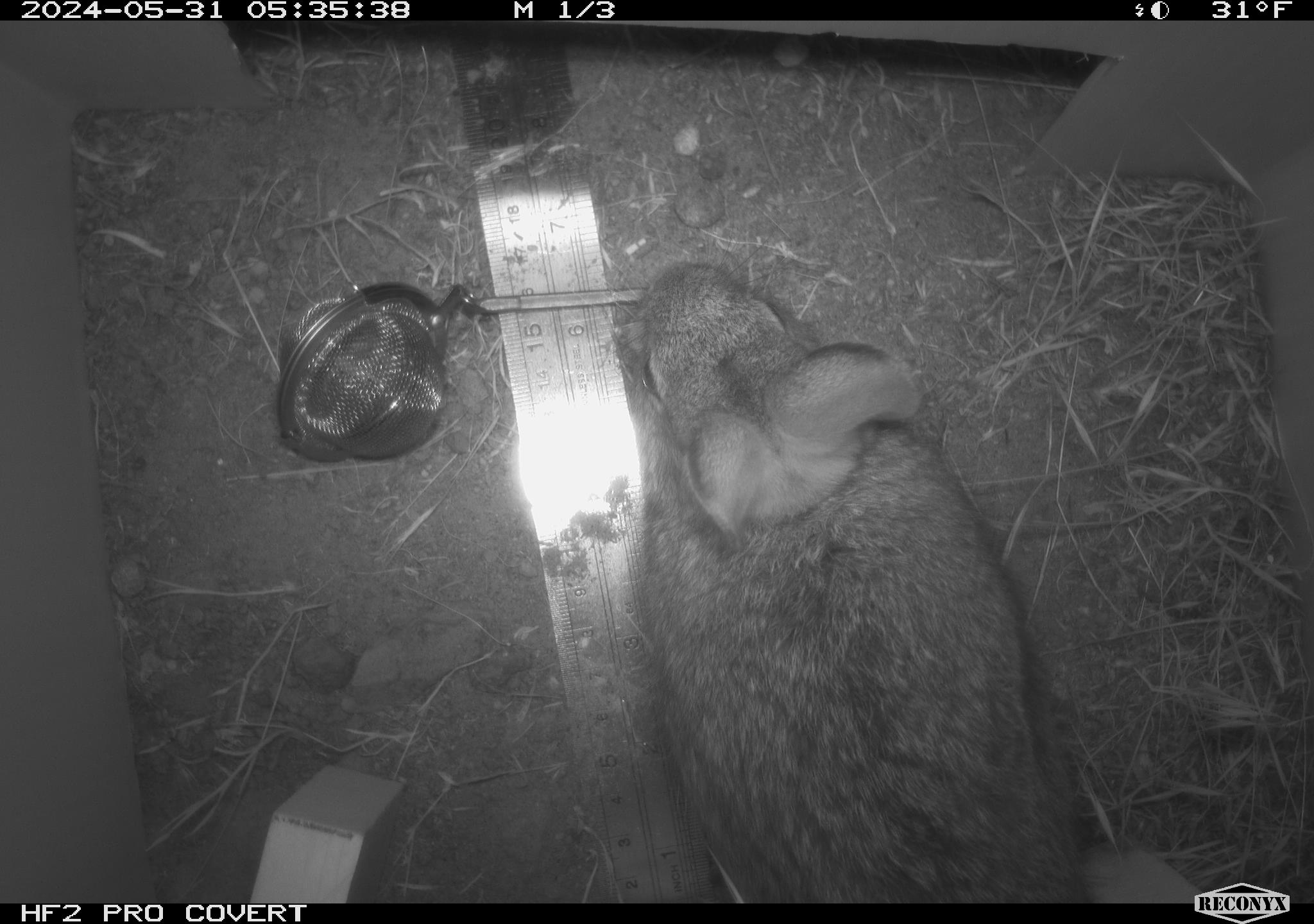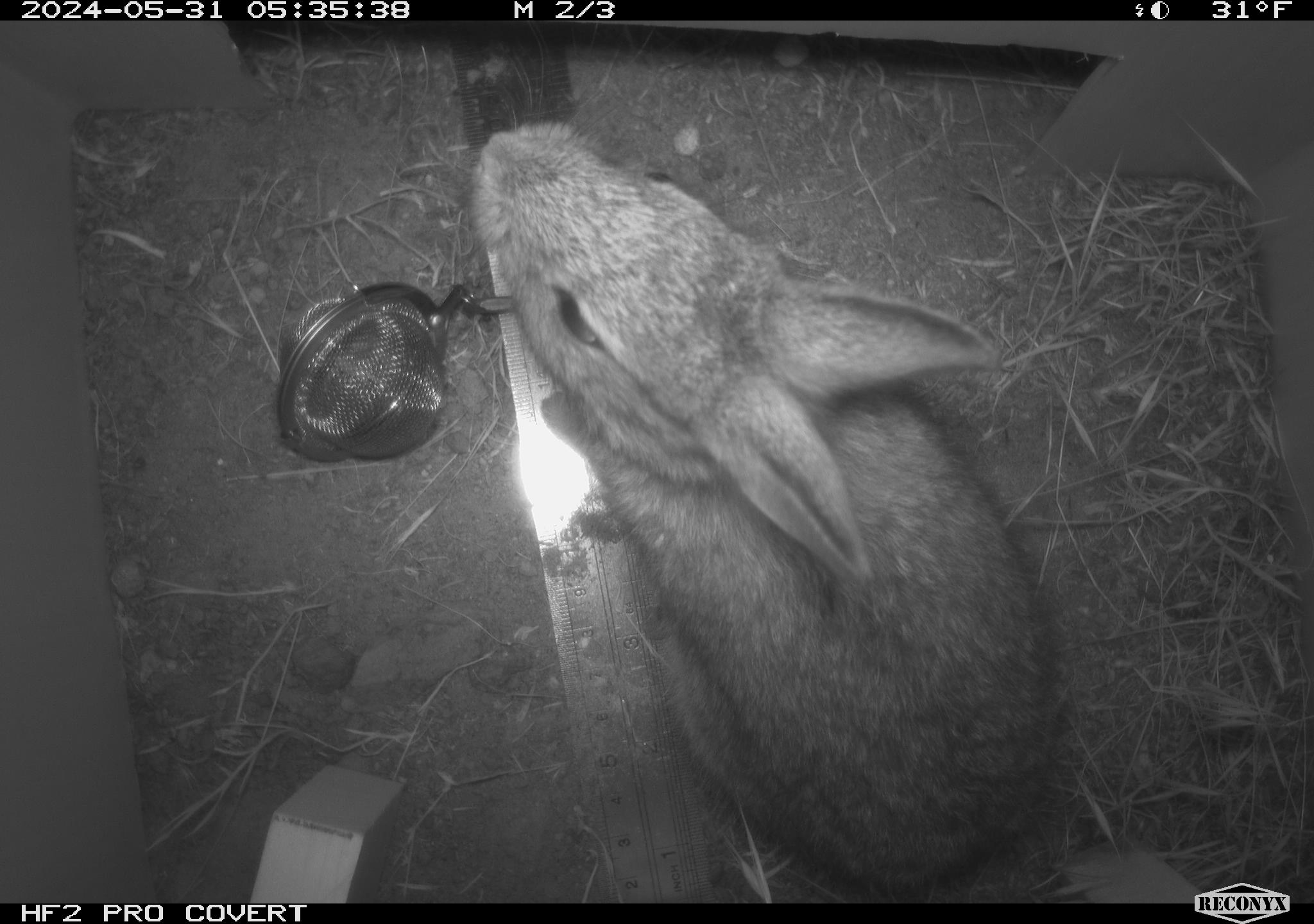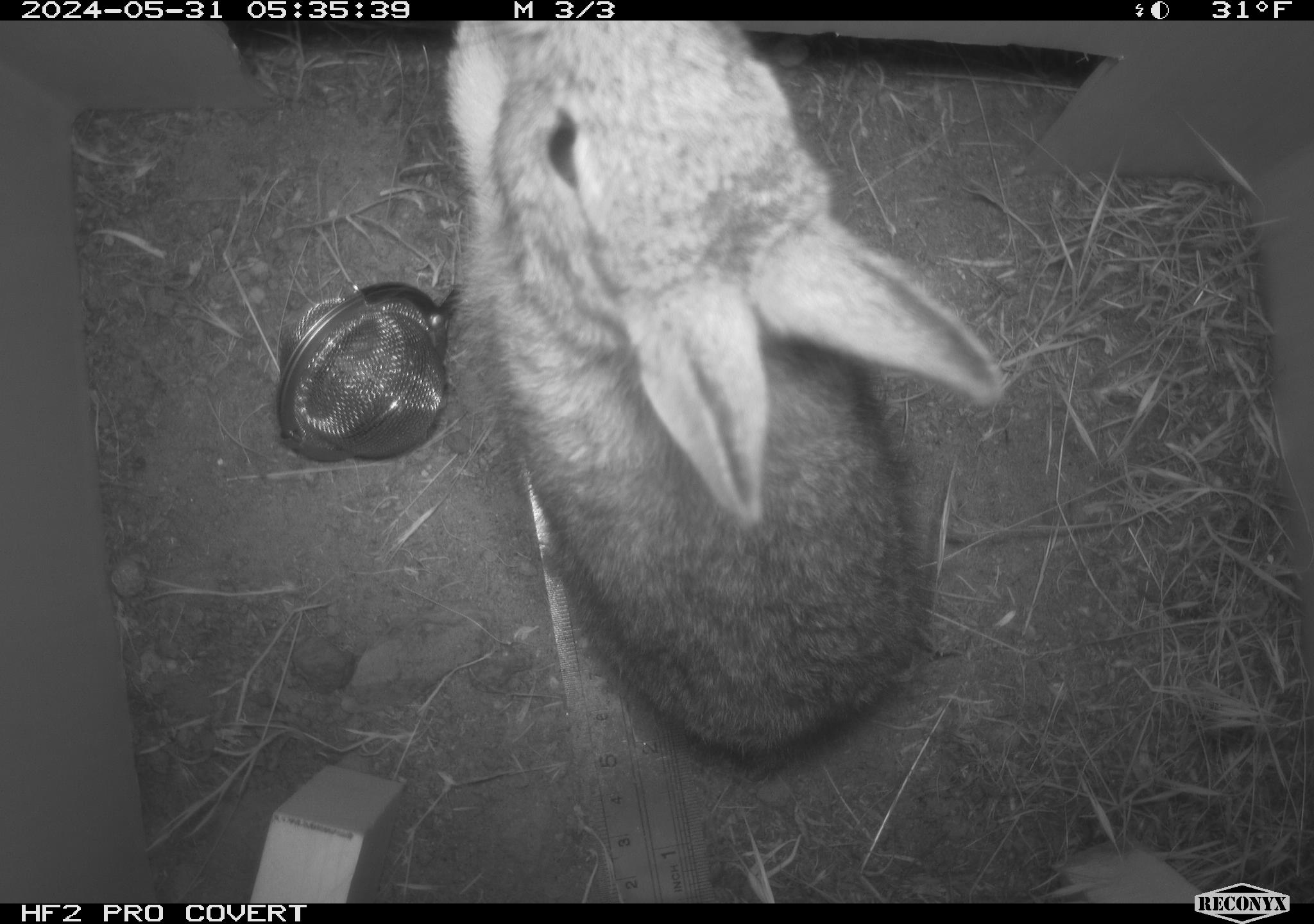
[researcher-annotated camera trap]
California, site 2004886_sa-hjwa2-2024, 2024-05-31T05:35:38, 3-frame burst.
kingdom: Animalia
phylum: Chordata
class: Mammalia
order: Lagomorpha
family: Leporidae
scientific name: Leporidae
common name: rabbit or hare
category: rabbit and hare family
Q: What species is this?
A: Rabbit and hare family (rabbit or hare) (Leporidae).